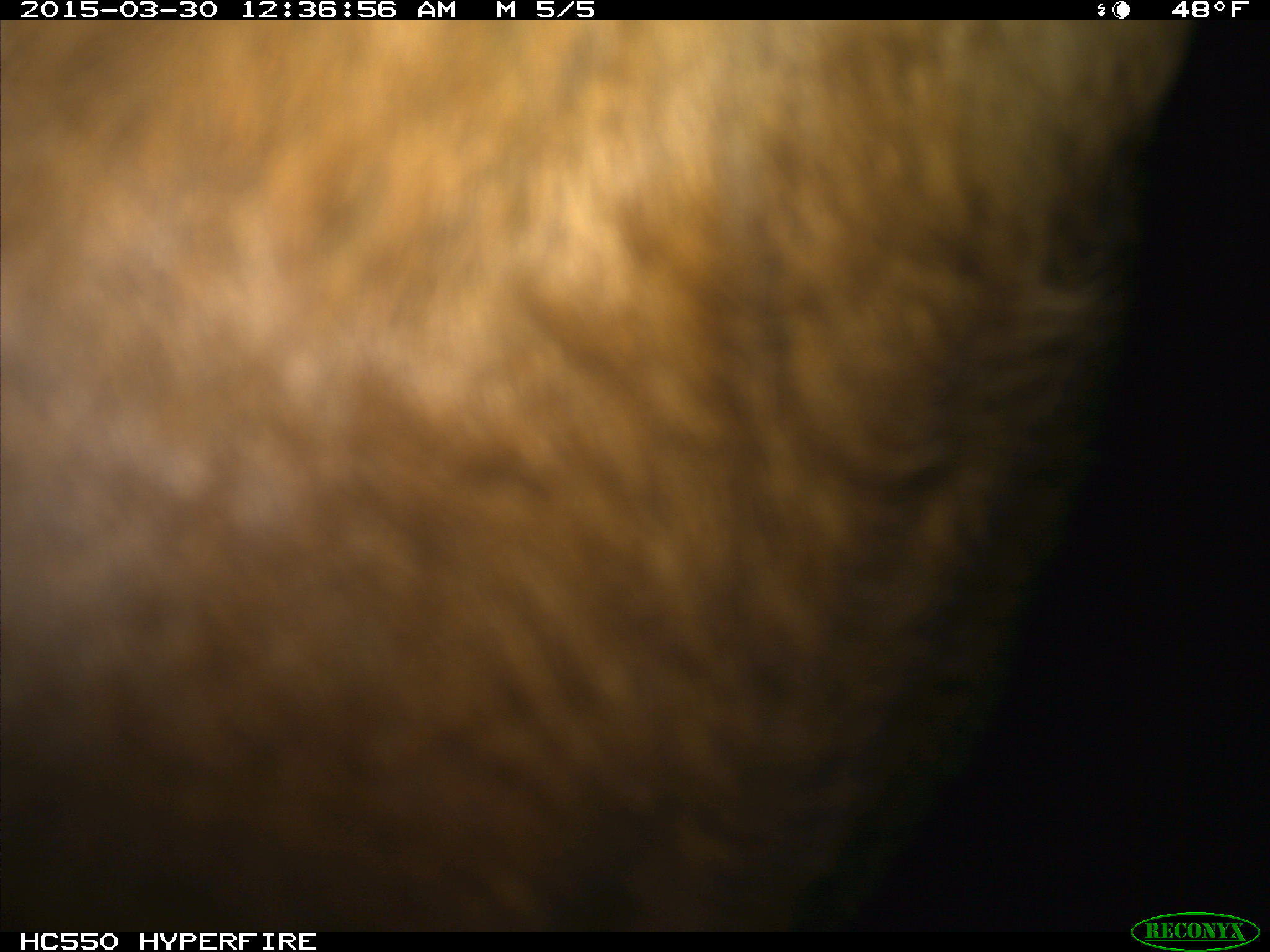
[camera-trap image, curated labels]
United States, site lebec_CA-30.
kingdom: Animalia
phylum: Chordata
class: Mammalia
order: Artiodactyla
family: Bovidae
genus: Bos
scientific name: Bos taurus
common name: domestic cow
Bos taurus (domestic cow).